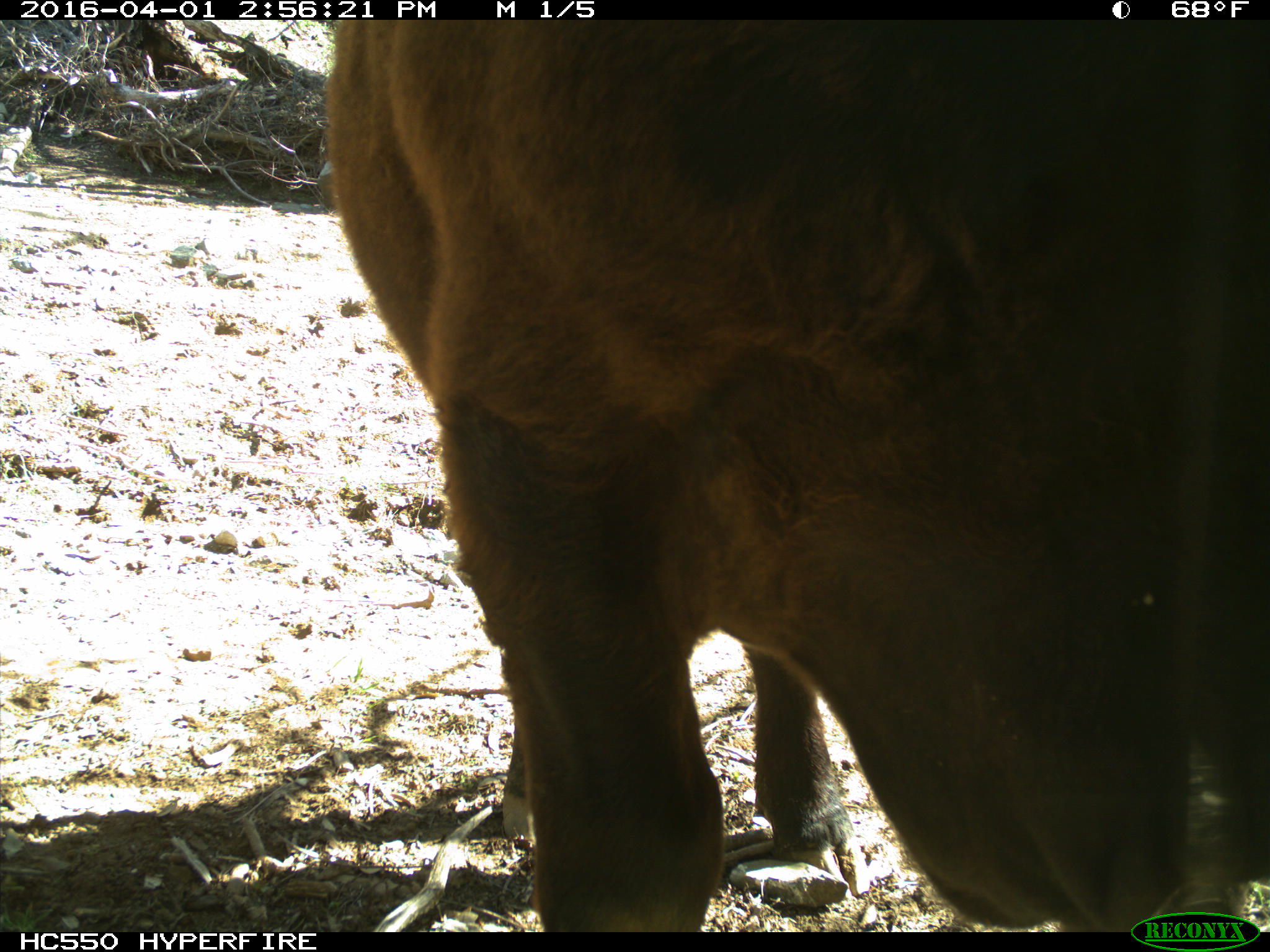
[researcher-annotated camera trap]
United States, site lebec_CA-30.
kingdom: Animalia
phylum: Chordata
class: Mammalia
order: Artiodactyla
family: Bovidae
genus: Bos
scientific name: Bos taurus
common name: domestic cow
Bos taurus (domestic cow).